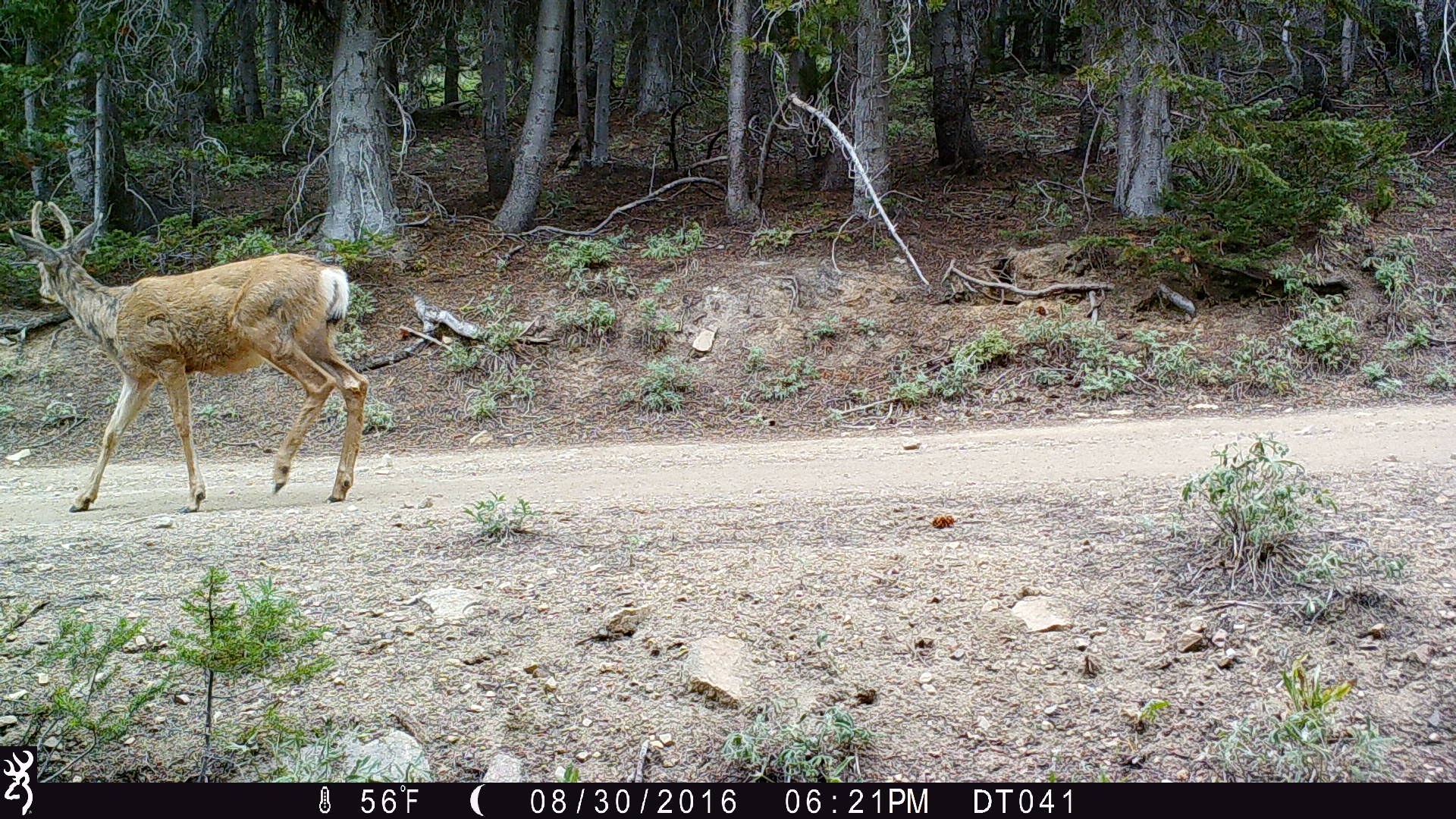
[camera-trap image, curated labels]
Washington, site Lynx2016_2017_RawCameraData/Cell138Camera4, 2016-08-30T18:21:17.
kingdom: Animalia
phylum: Chordata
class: Mammalia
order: Artiodactyla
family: Cervidae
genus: Odocoileus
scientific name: Odocoileus hemionus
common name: mule deer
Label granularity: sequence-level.